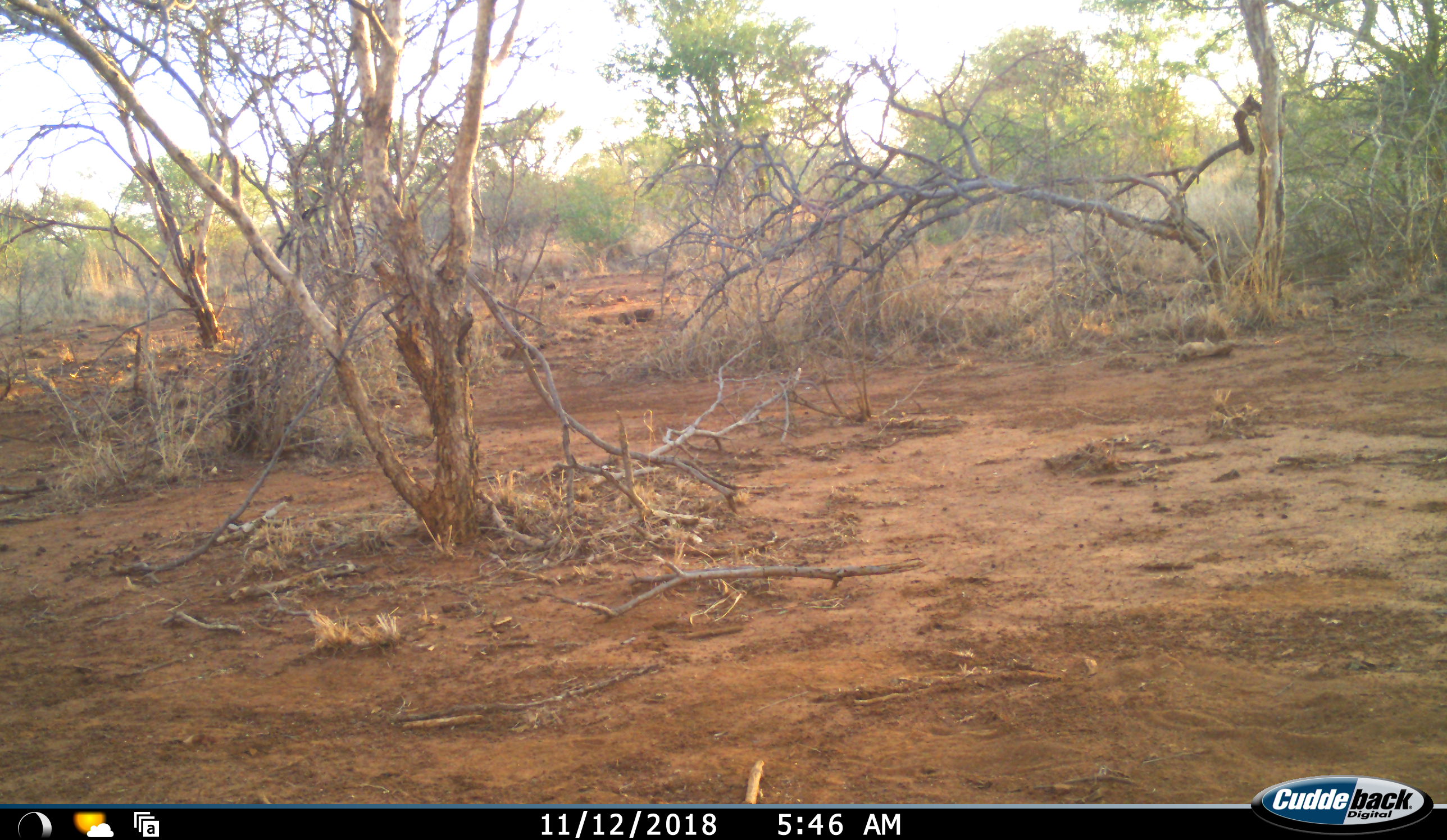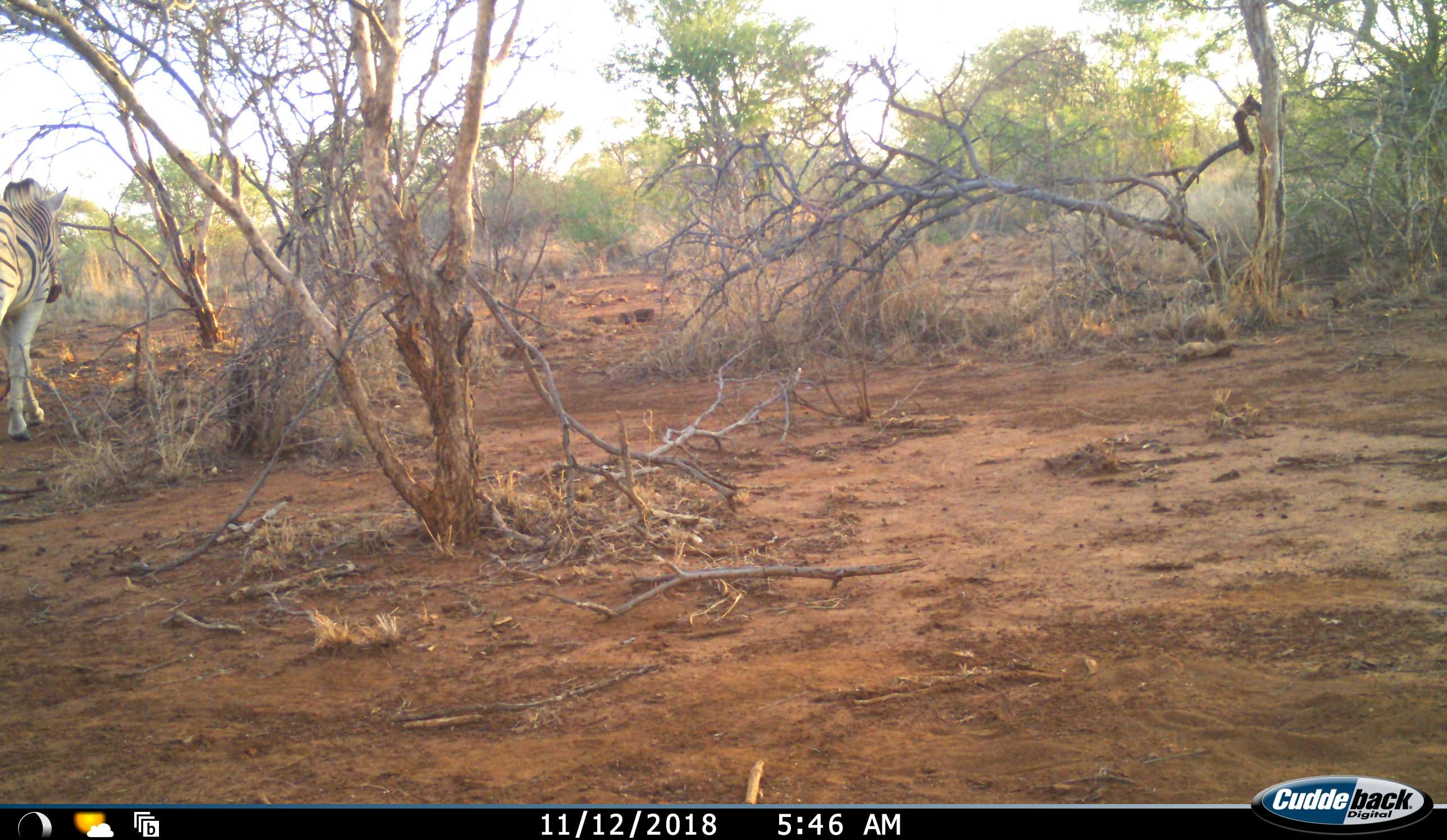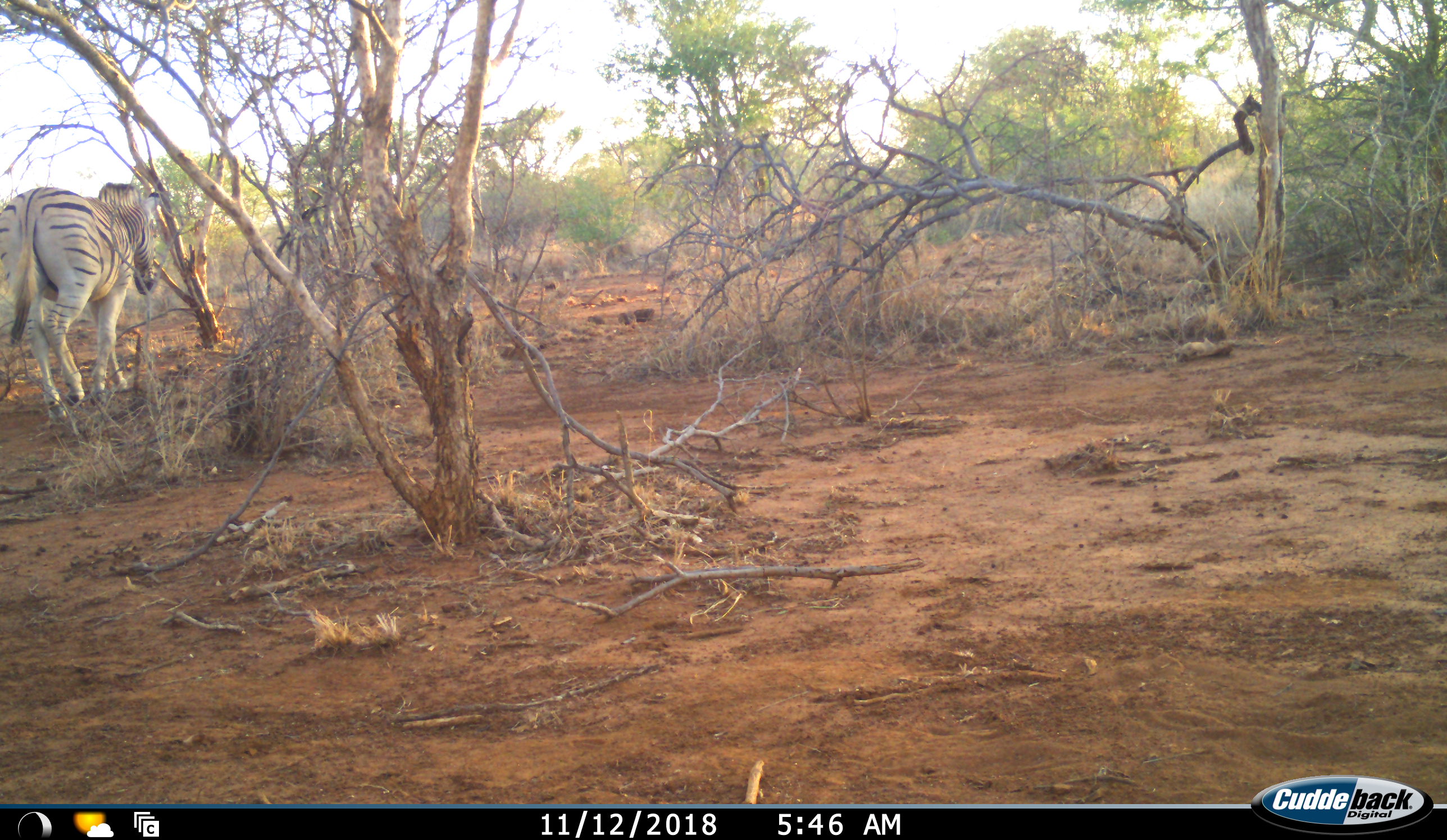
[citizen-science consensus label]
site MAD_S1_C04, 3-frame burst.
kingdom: Animalia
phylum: Chordata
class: Mammalia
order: Perissodactyla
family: Equidae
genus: Equus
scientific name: Equus quagga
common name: plains zebra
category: zebraplains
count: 1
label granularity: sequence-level